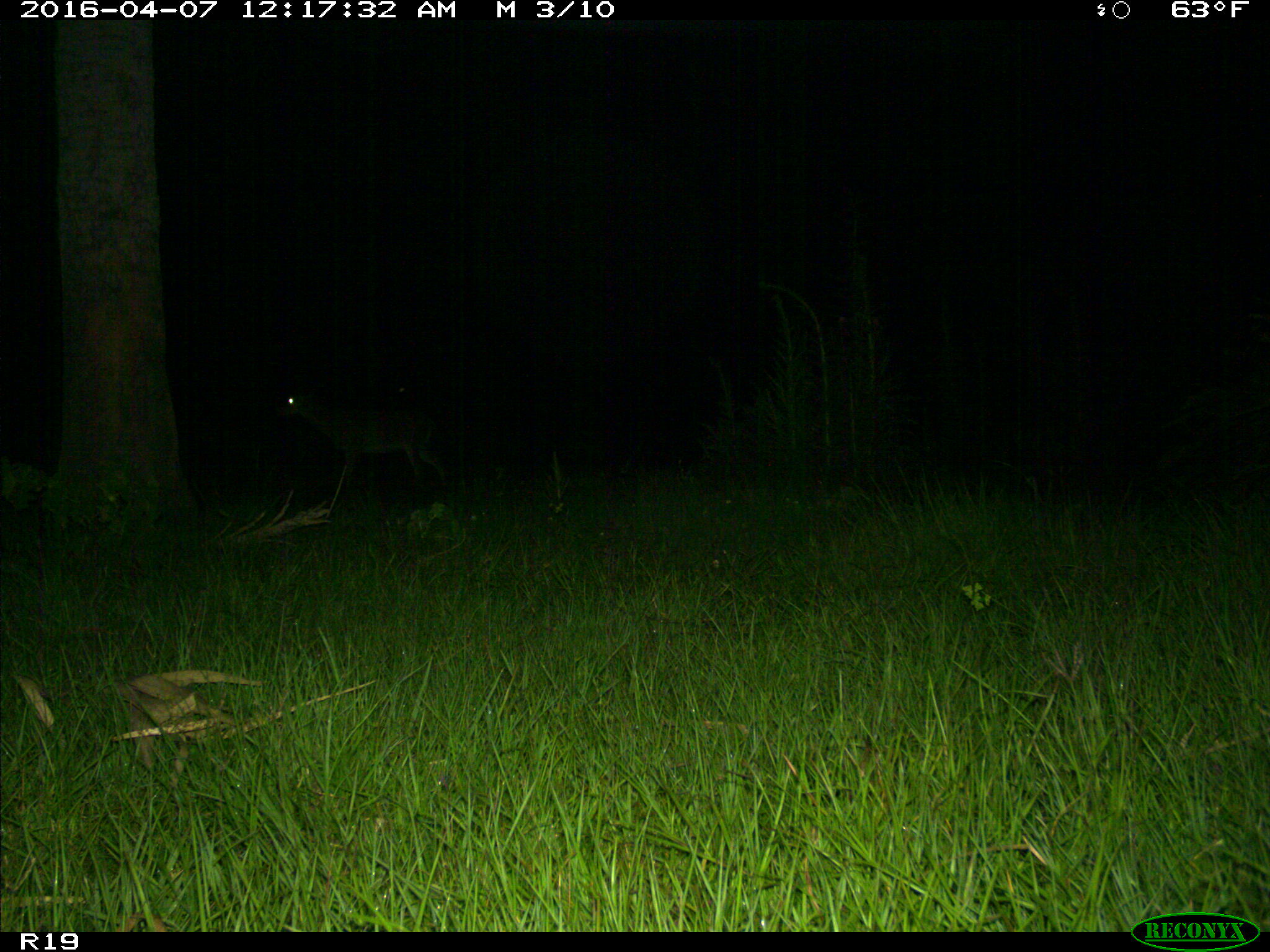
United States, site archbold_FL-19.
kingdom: Animalia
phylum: Chordata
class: Mammalia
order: Artiodactyla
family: Cervidae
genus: Odocoileus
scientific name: Odocoileus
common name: deer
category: unidentified deer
Unidentified deer (deer) (Odocoileus).